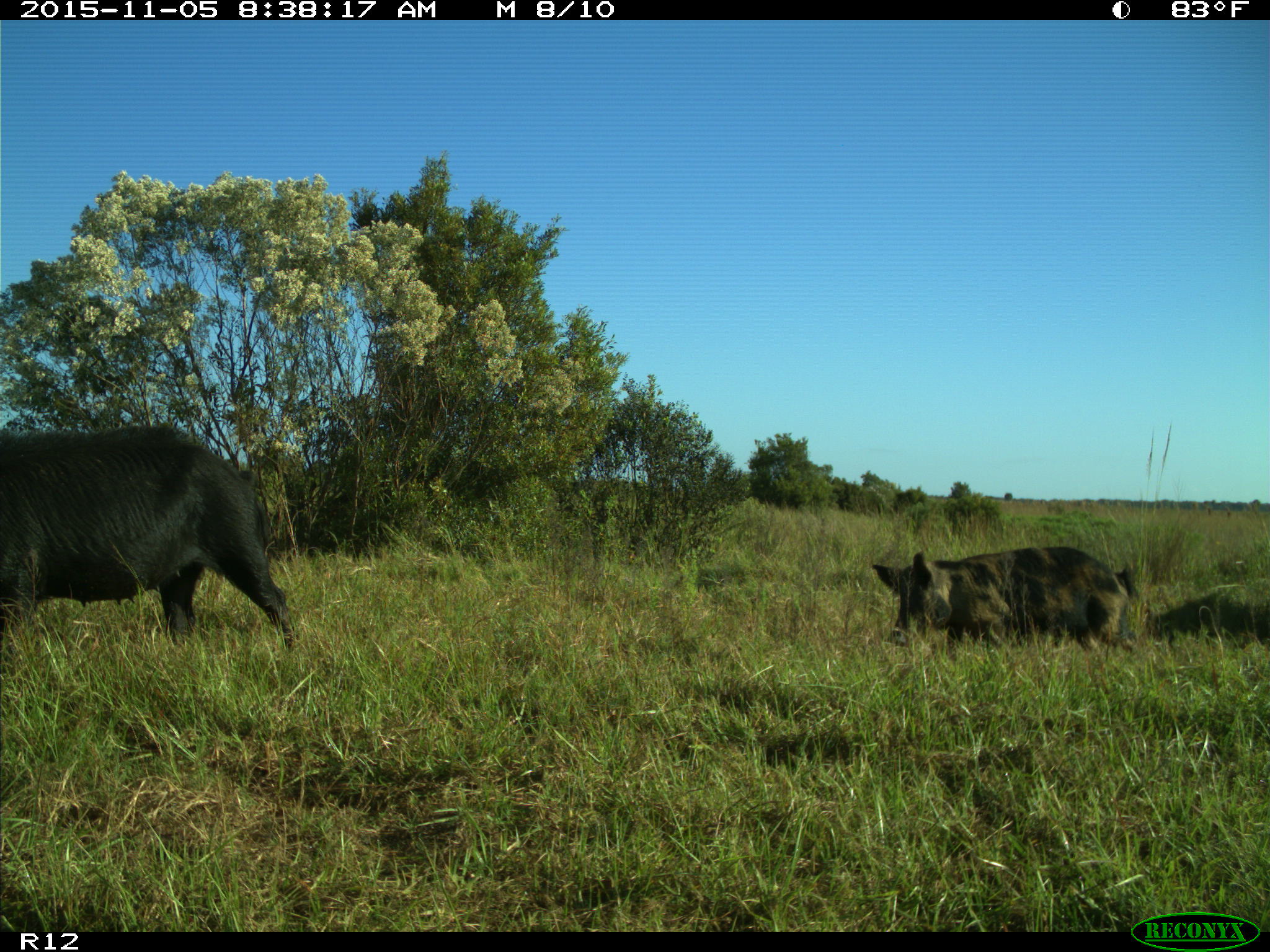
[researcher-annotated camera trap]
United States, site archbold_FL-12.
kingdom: Animalia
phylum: Chordata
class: Mammalia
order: Artiodactyla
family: Suidae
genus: Sus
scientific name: Sus scrofa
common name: wild boar